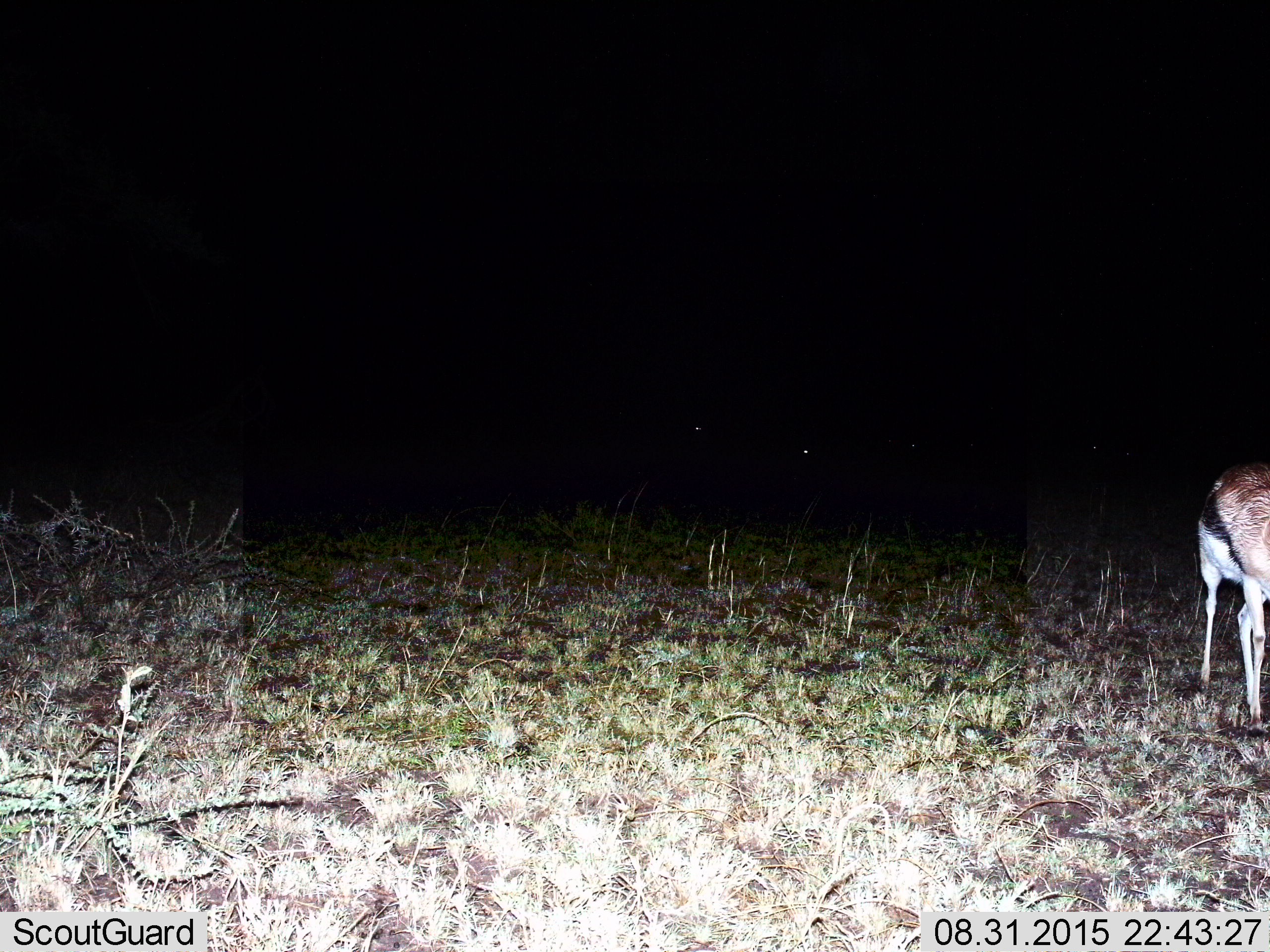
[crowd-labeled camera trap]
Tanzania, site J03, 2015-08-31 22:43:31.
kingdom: Animalia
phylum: Chordata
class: Mammalia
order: Artiodactyla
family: Bovidae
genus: Eudorcas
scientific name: Eudorcas thomsonii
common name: thomson's gazelle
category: gazellethomsons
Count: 1.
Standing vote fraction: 78%.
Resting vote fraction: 0%.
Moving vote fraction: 22%.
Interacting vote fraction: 0%.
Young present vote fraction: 0%.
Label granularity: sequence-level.